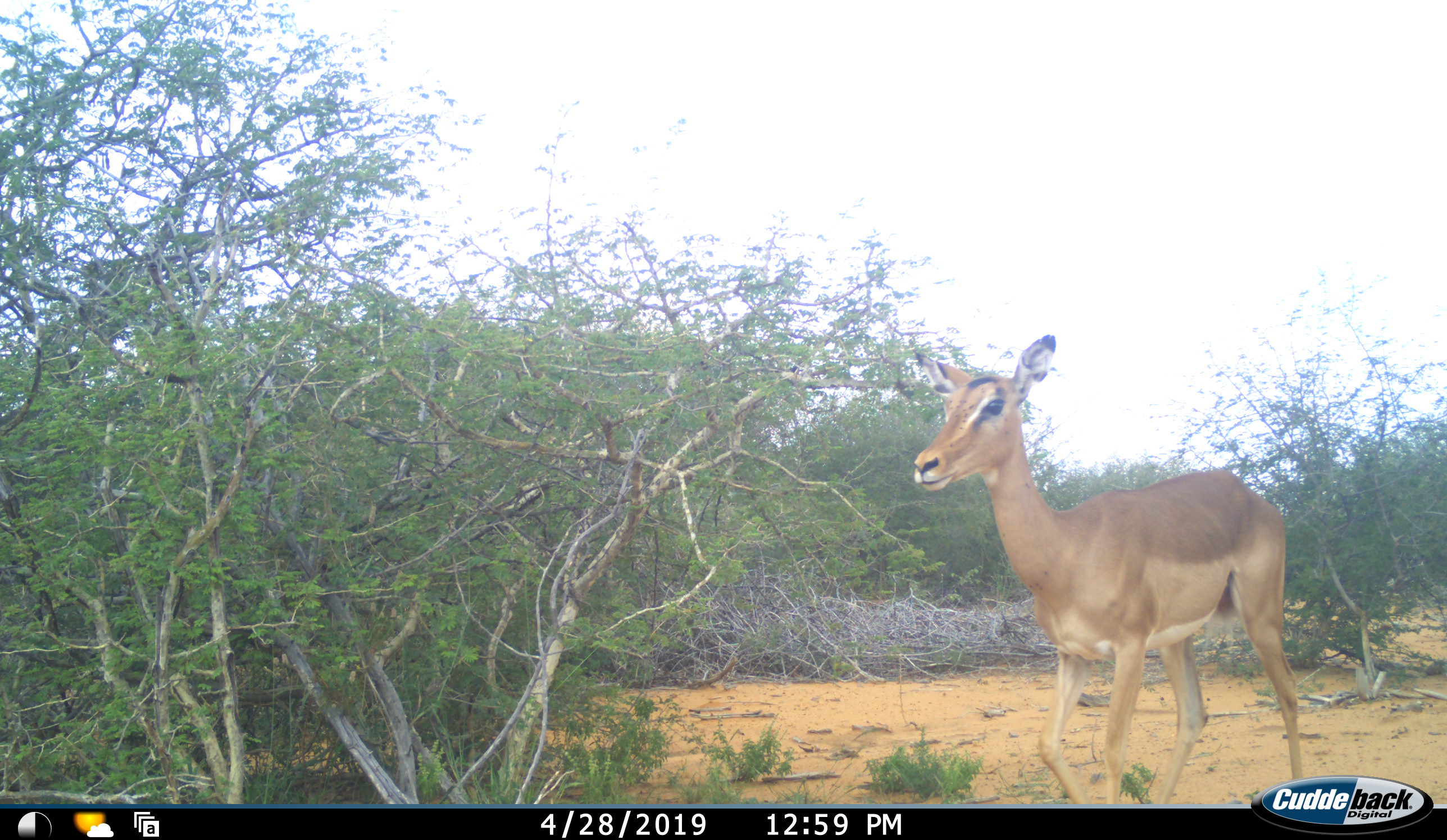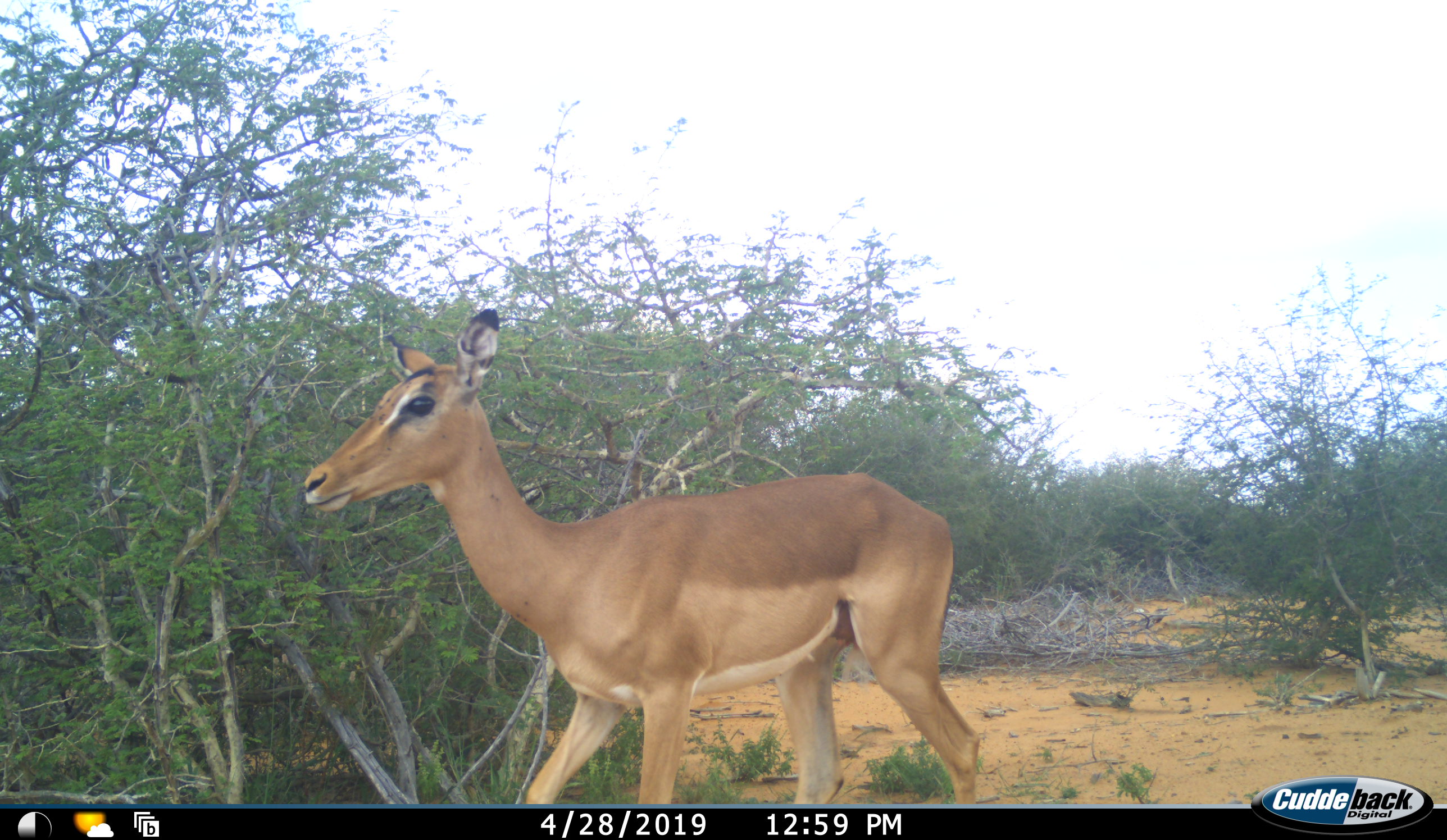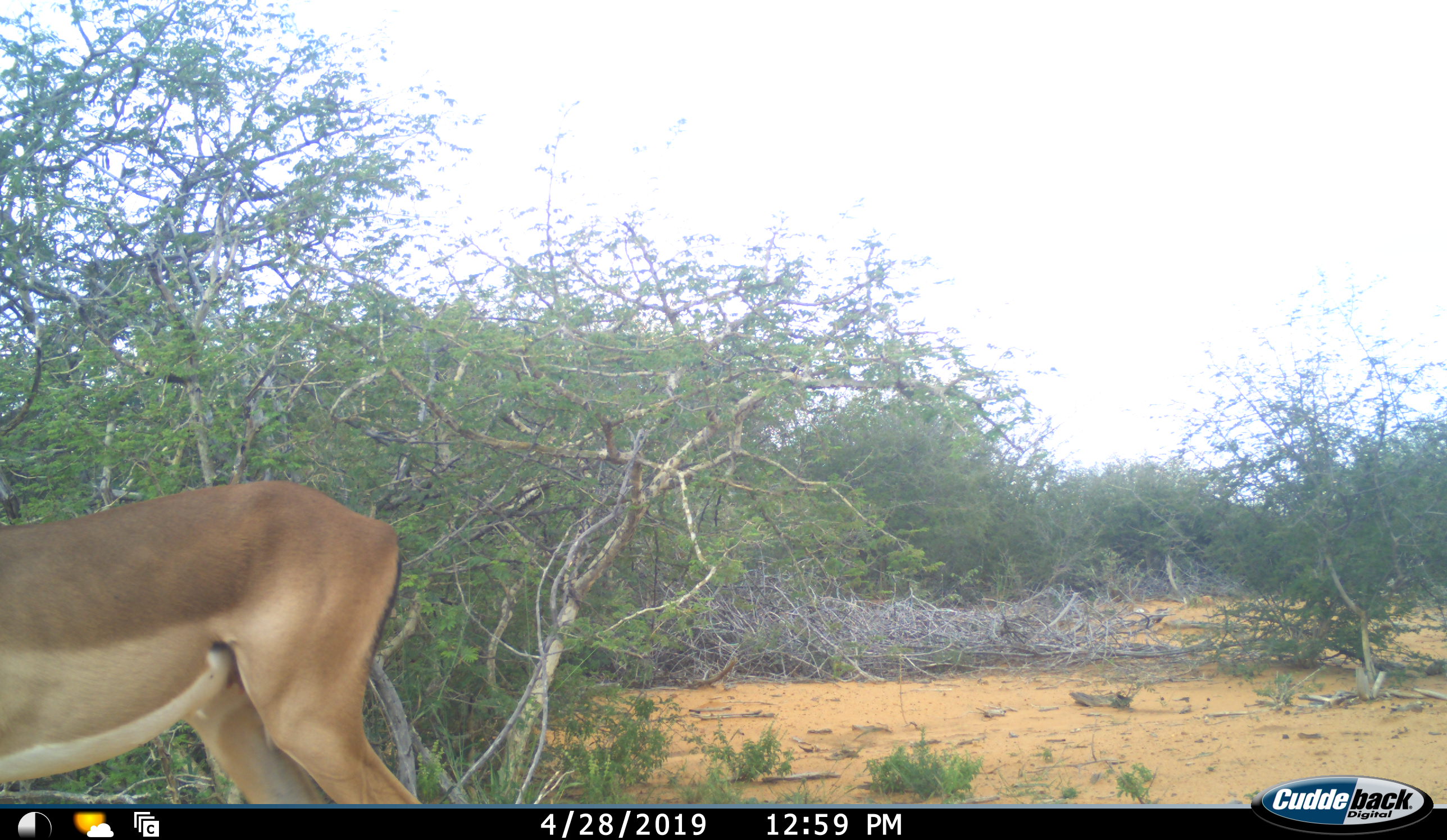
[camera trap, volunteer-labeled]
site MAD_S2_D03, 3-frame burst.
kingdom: Animalia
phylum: Chordata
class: Mammalia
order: Artiodactyla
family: Bovidae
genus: Aepyceros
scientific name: Aepyceros melampus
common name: impala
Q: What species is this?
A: Impala (Aepyceros melampus).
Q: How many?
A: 1.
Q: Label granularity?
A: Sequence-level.